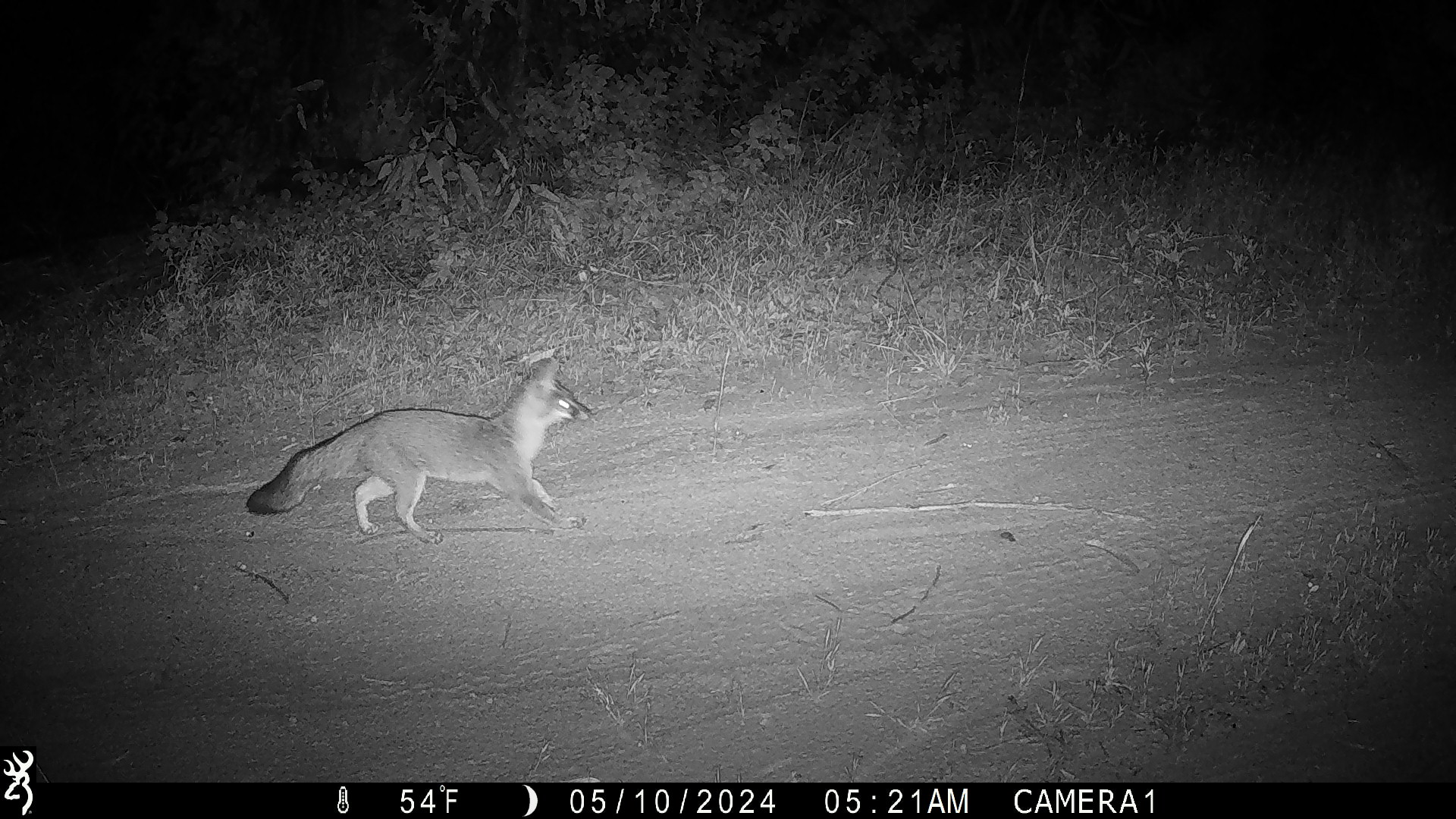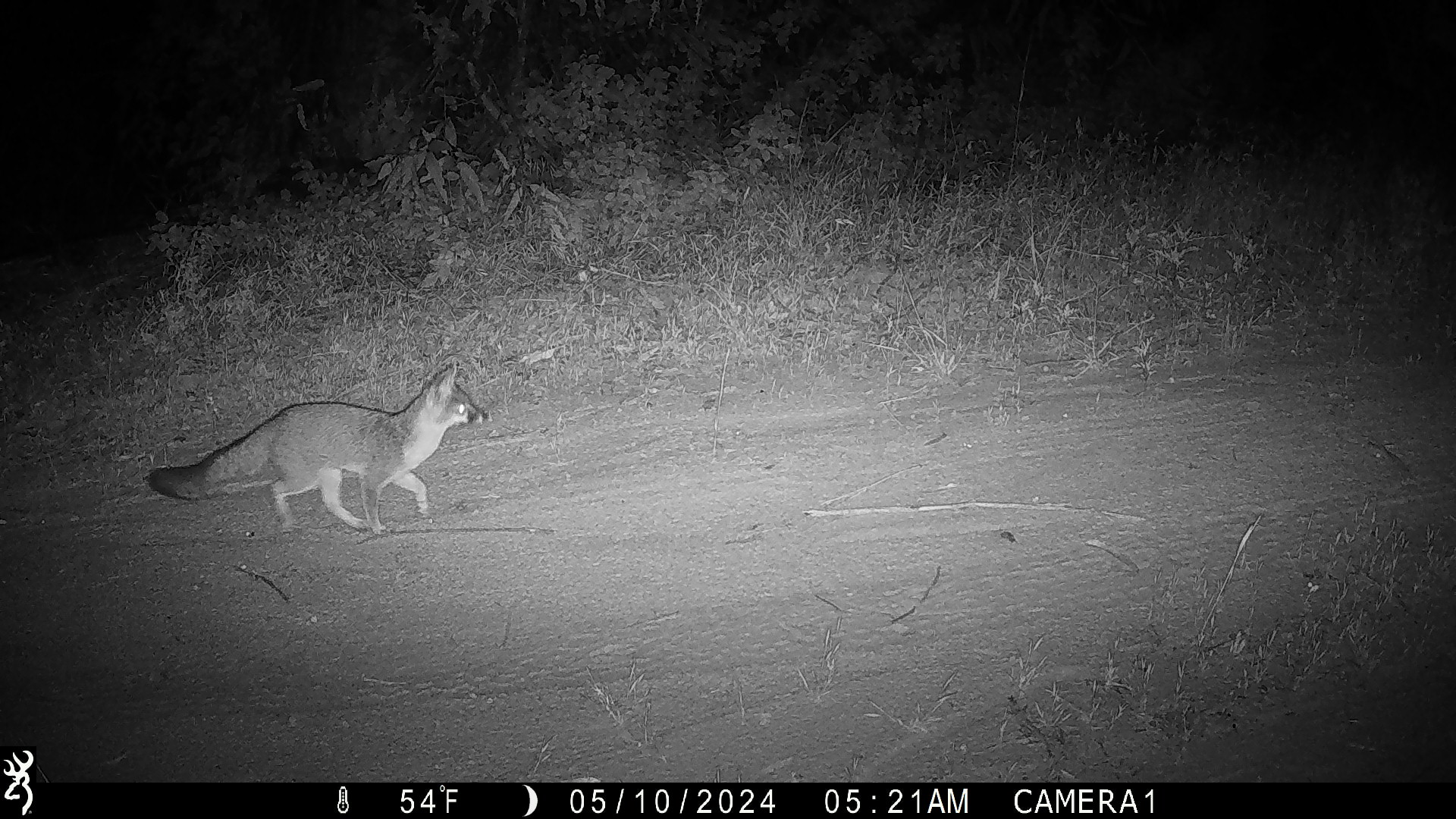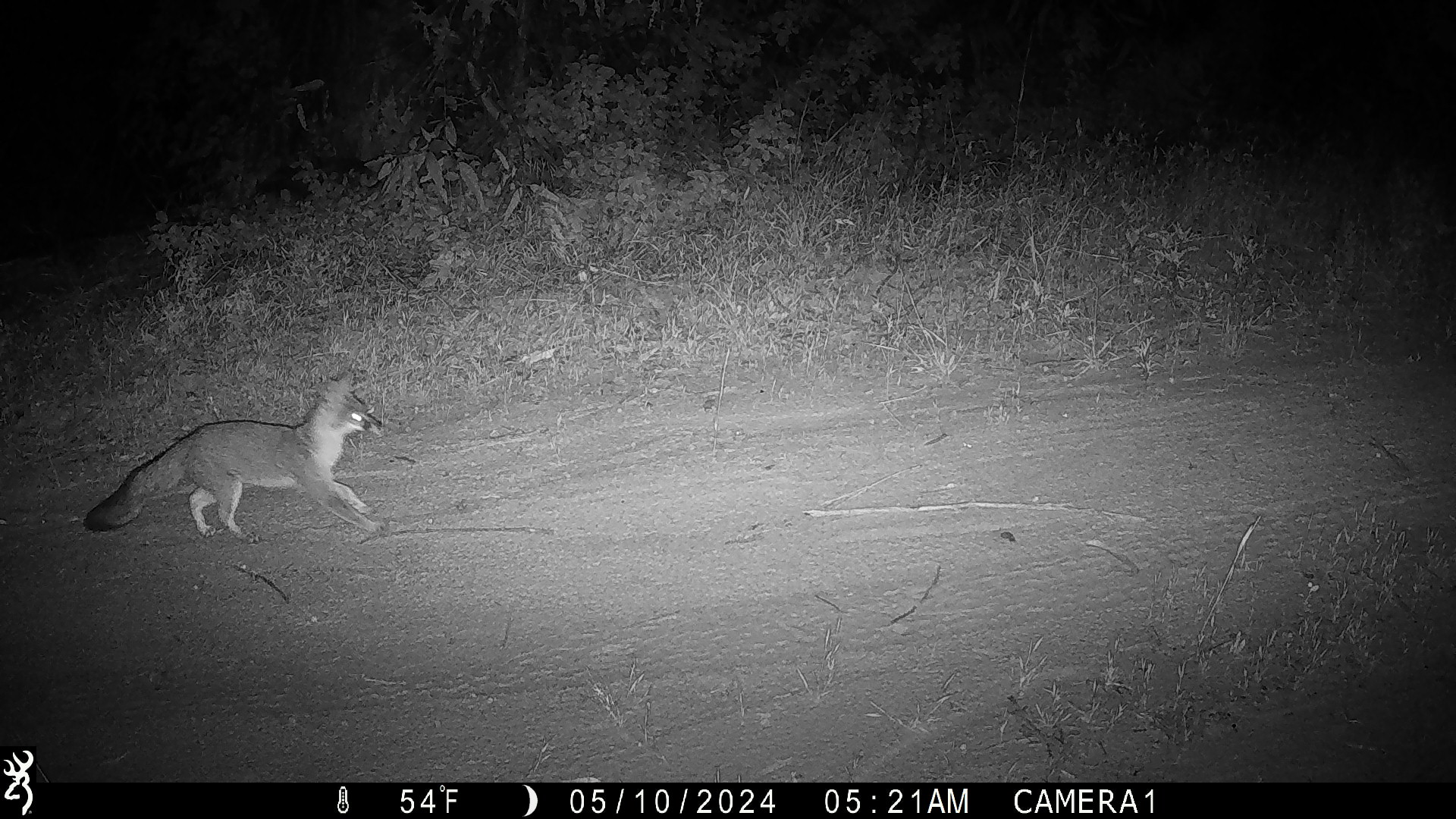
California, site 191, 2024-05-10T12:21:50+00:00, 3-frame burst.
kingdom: Animalia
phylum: Chordata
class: Mammalia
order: Carnivora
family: Canidae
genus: Urocyon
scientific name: Urocyon cinereoargenteus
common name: gray fox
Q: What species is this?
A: Gray fox (Urocyon cinereoargenteus).